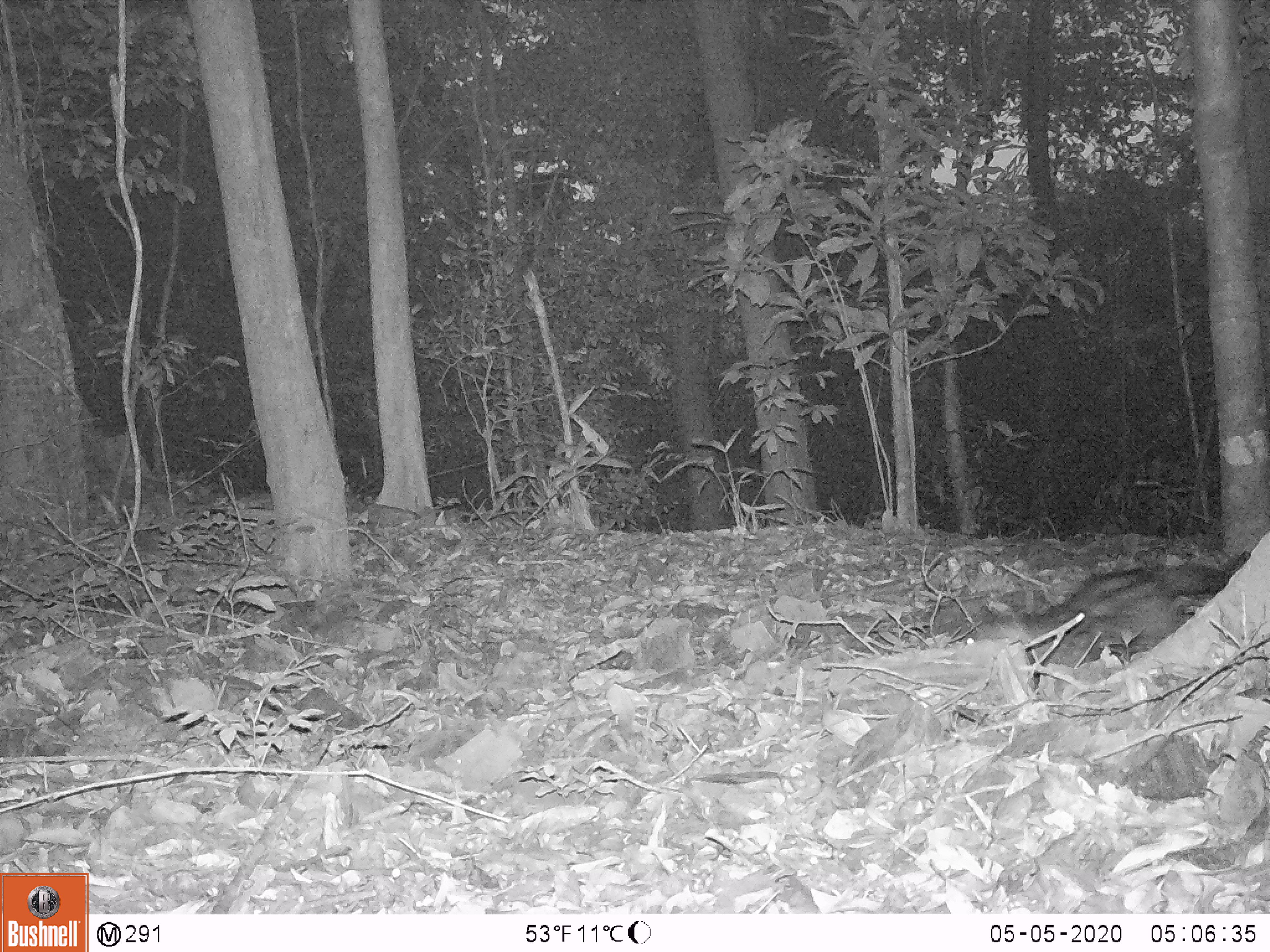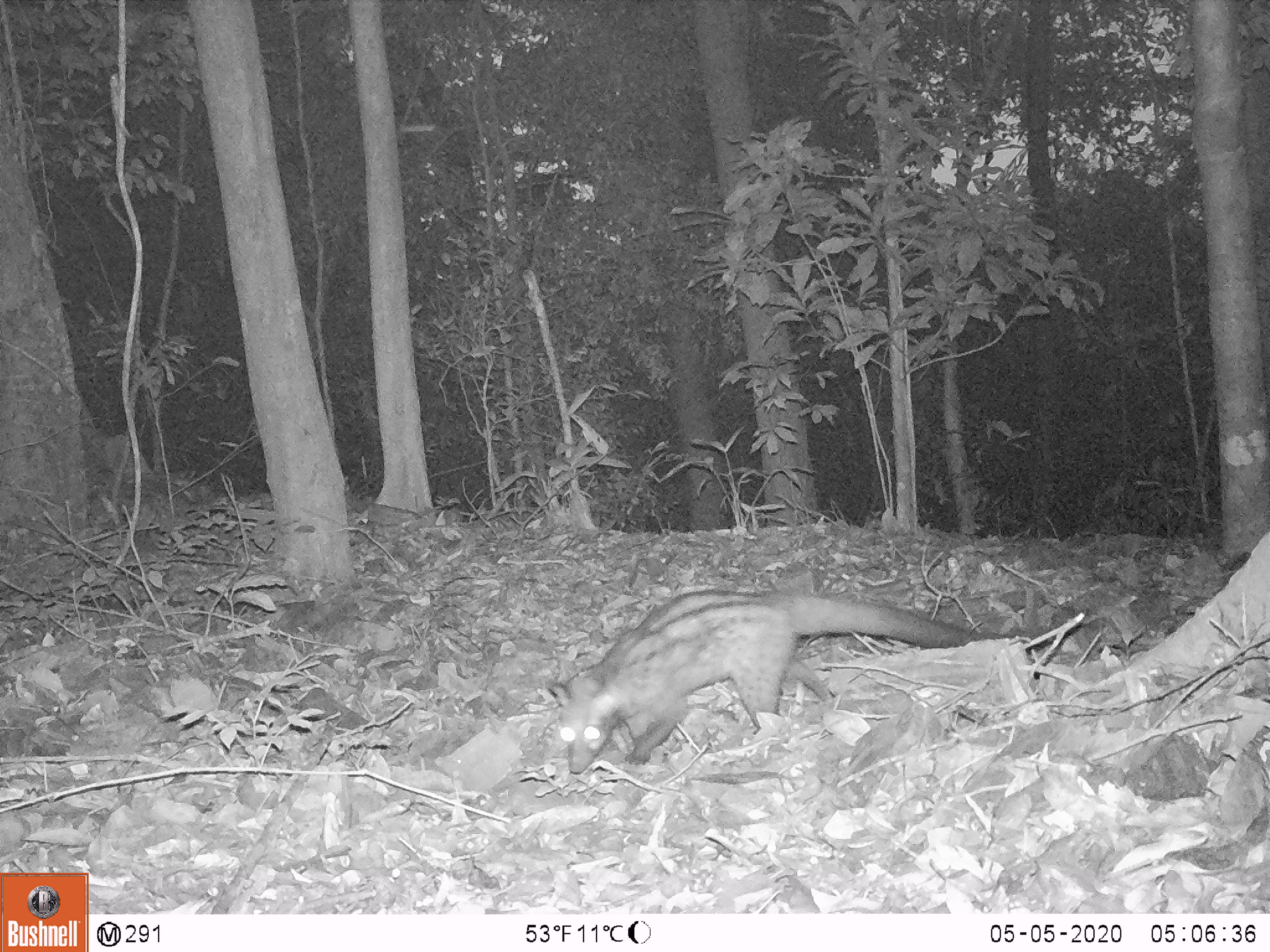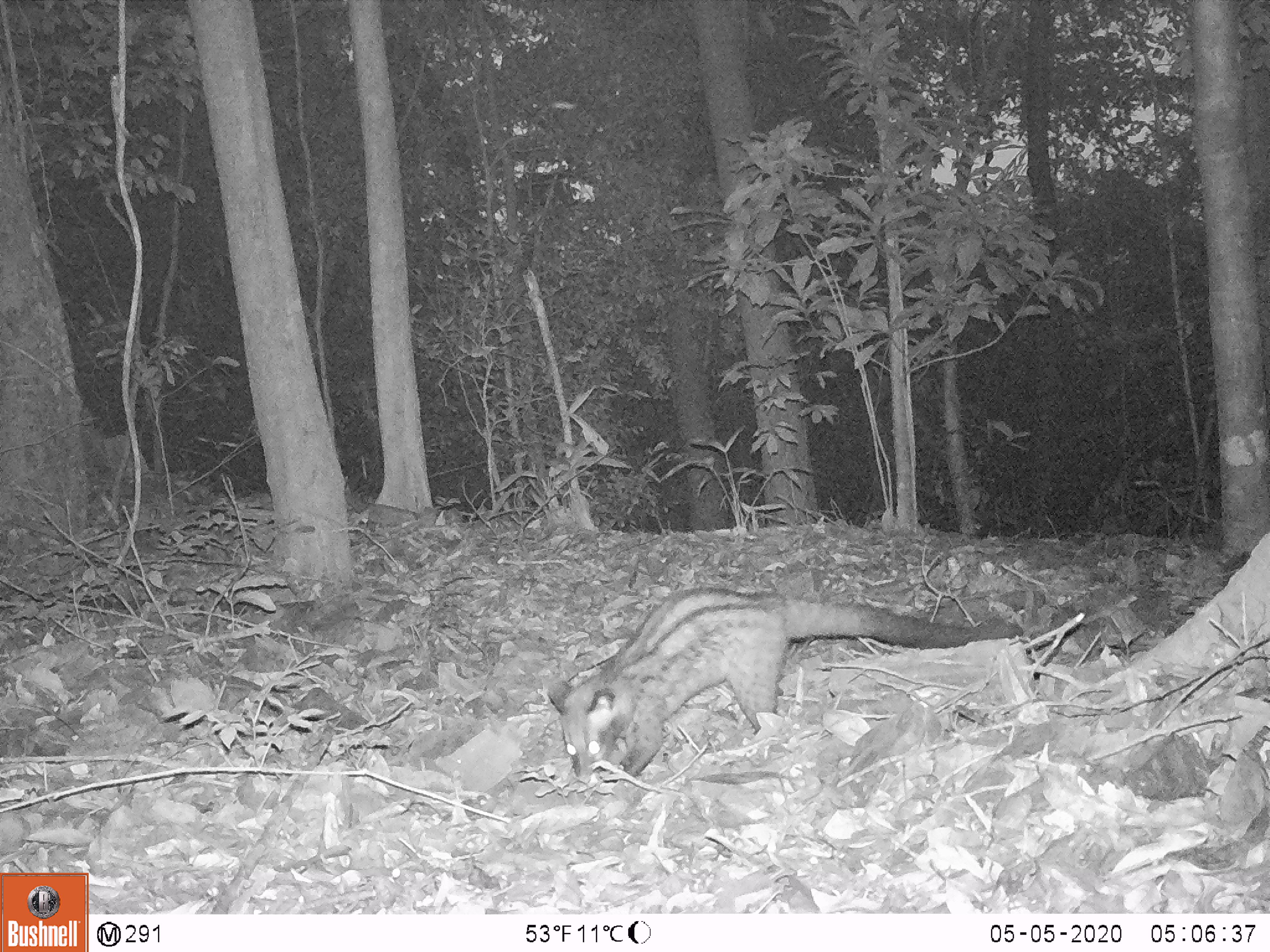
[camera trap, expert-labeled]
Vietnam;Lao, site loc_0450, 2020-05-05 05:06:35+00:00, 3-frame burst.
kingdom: Animalia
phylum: Chordata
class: Mammalia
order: Carnivora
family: Viverridae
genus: Paradoxurus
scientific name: Paradoxurus hermaphroditus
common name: common palm civet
Common palm civet (Paradoxurus hermaphroditus). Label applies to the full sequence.